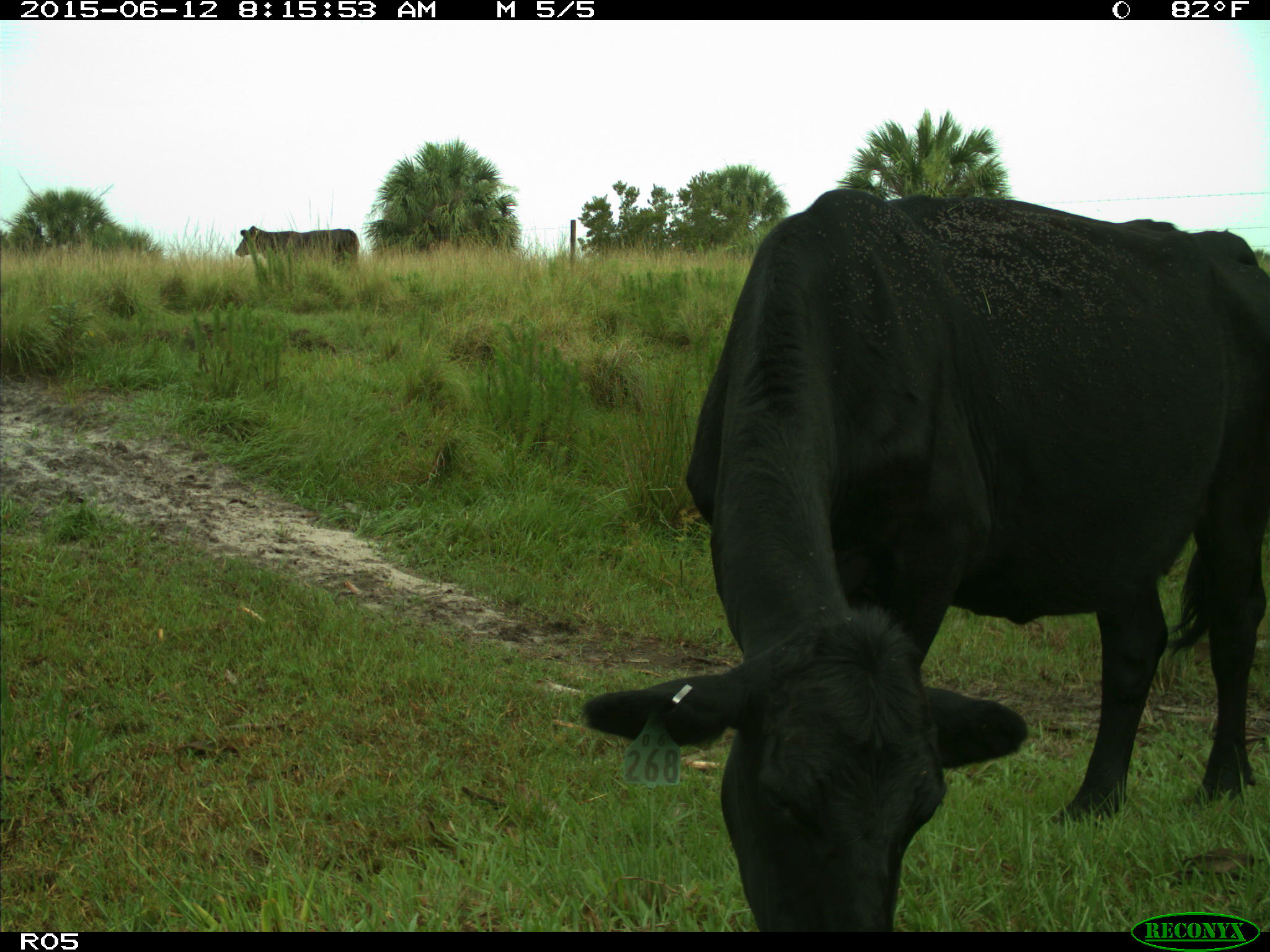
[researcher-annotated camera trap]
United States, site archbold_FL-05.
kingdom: Animalia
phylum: Chordata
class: Mammalia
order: Artiodactyla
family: Bovidae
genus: Bos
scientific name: Bos taurus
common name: domestic cow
Bos taurus (domestic cow).